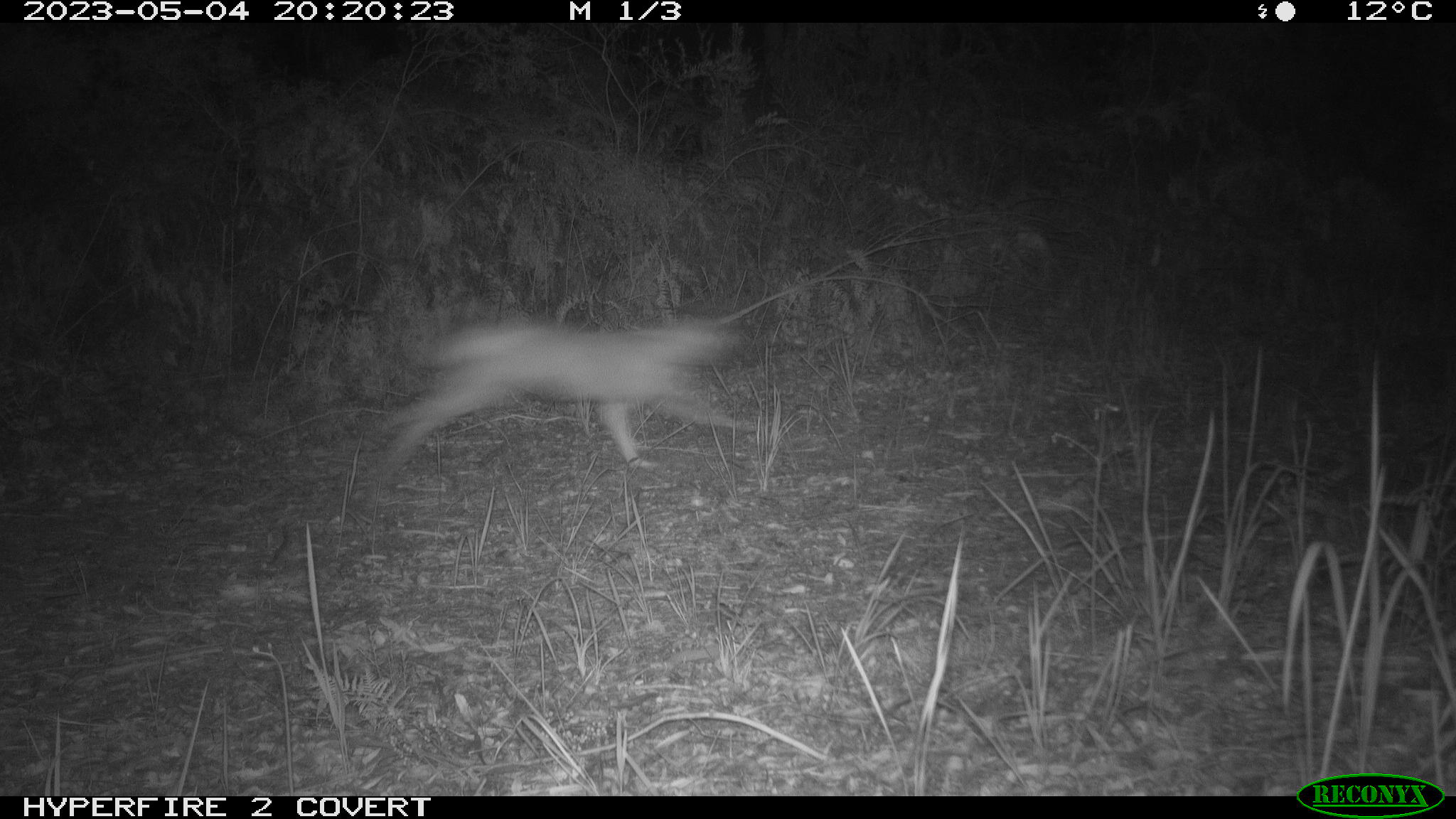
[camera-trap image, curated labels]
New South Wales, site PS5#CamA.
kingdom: Animalia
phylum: Chordata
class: Mammalia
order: Carnivora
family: Canidae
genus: Canis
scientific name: Canis familiaris dingo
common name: dingo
Dingo (Canis familiaris dingo).